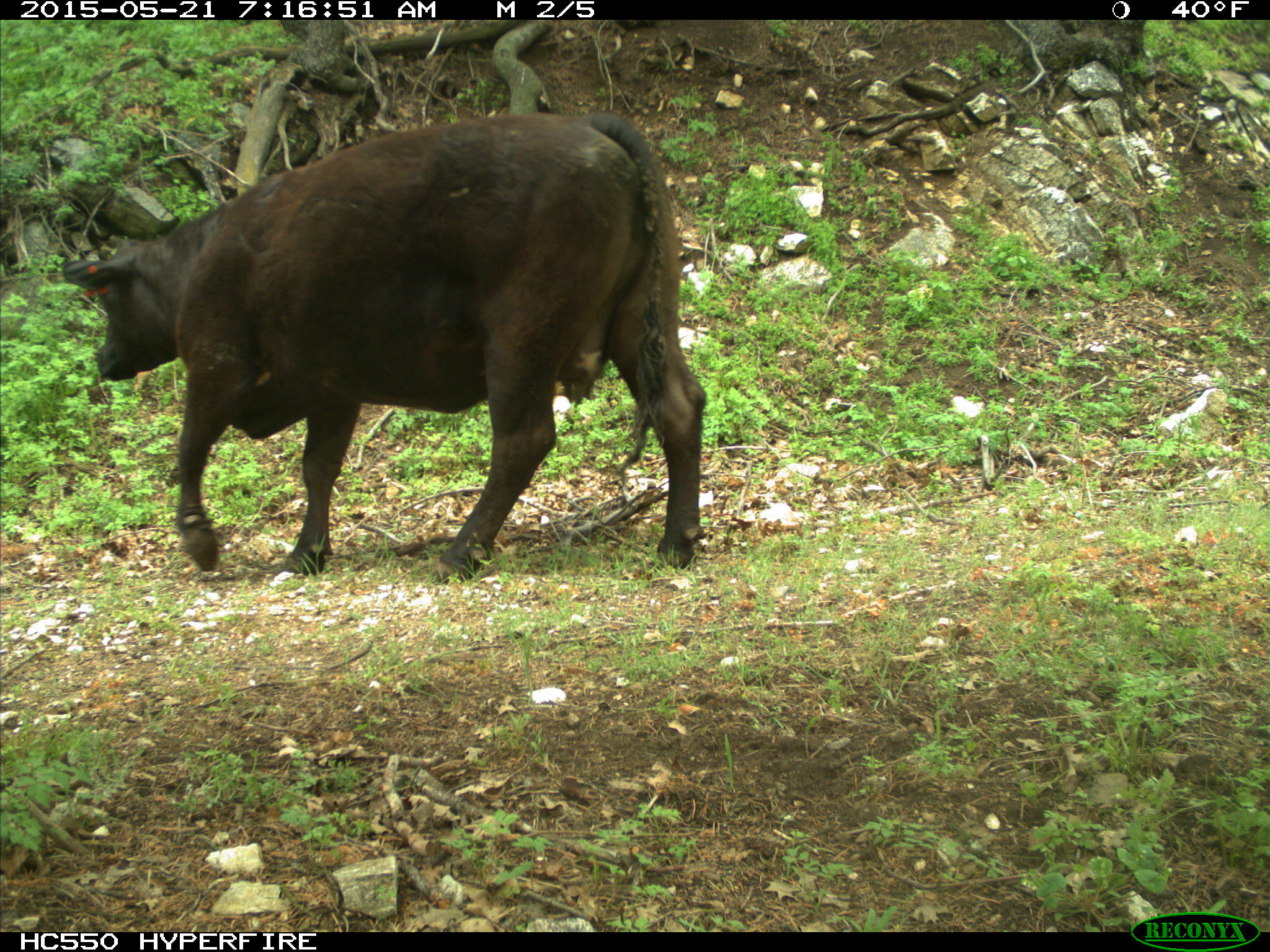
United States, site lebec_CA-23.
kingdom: Animalia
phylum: Chordata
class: Mammalia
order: Artiodactyla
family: Bovidae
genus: Bos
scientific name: Bos taurus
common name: domestic cow